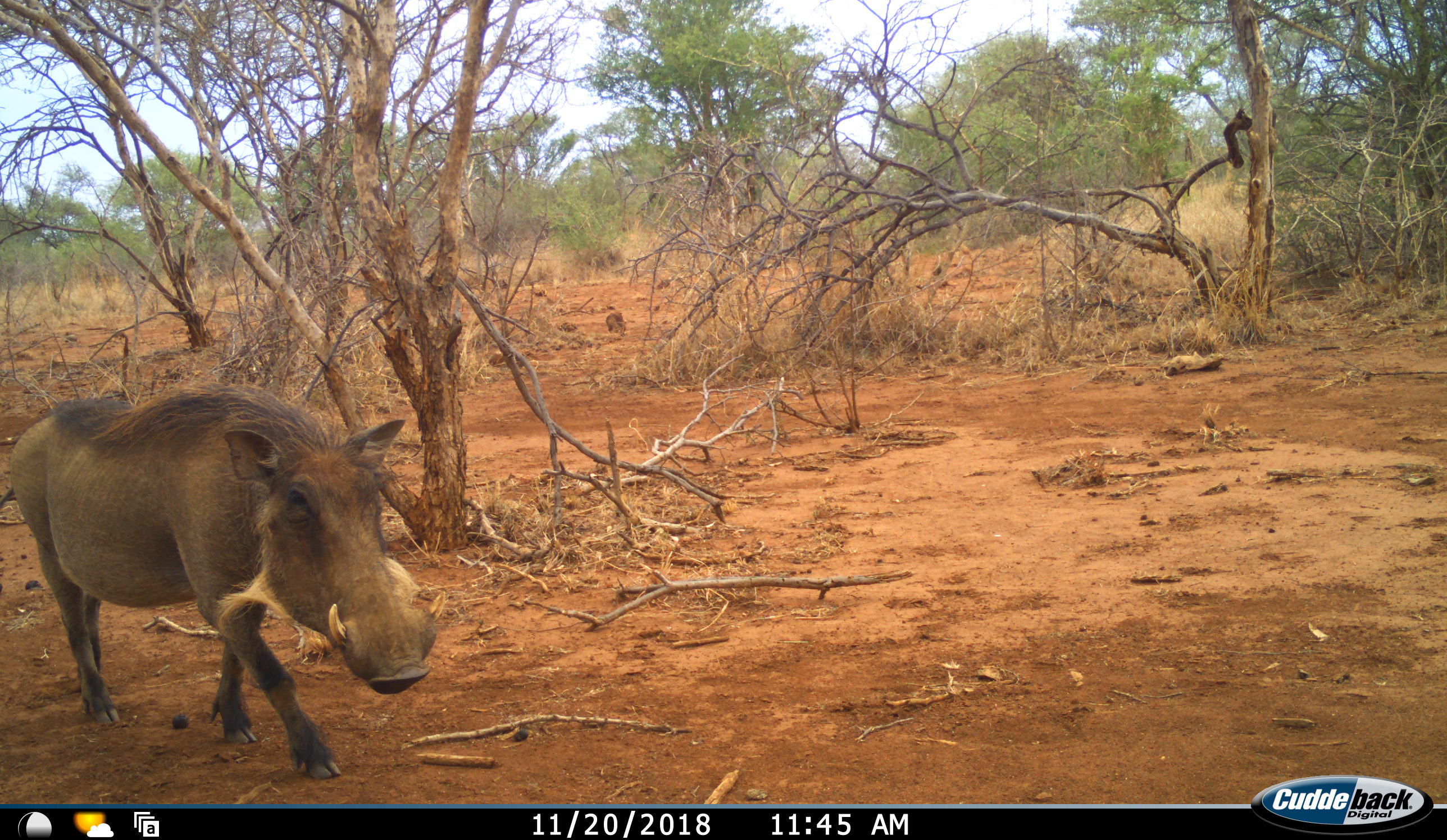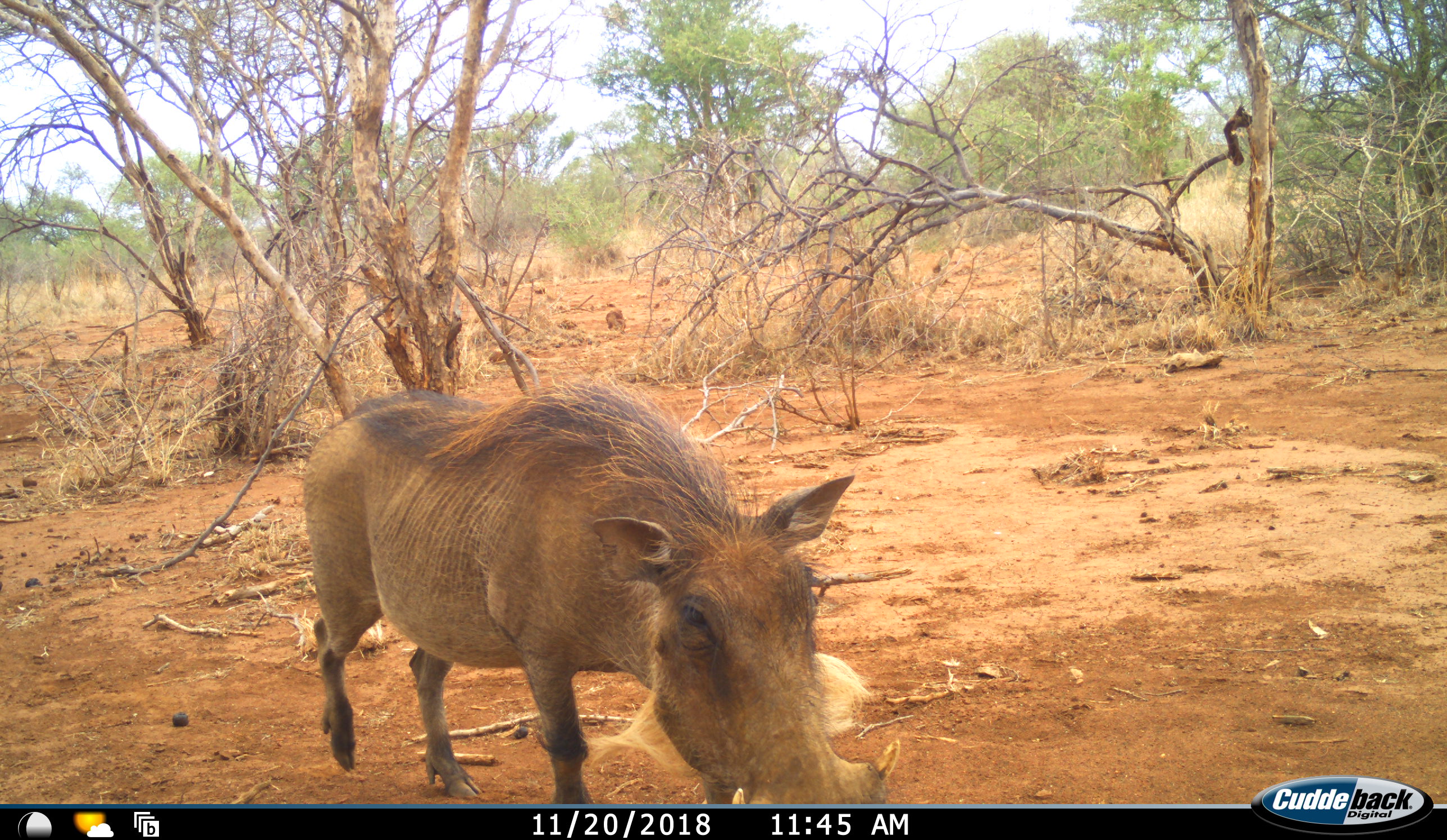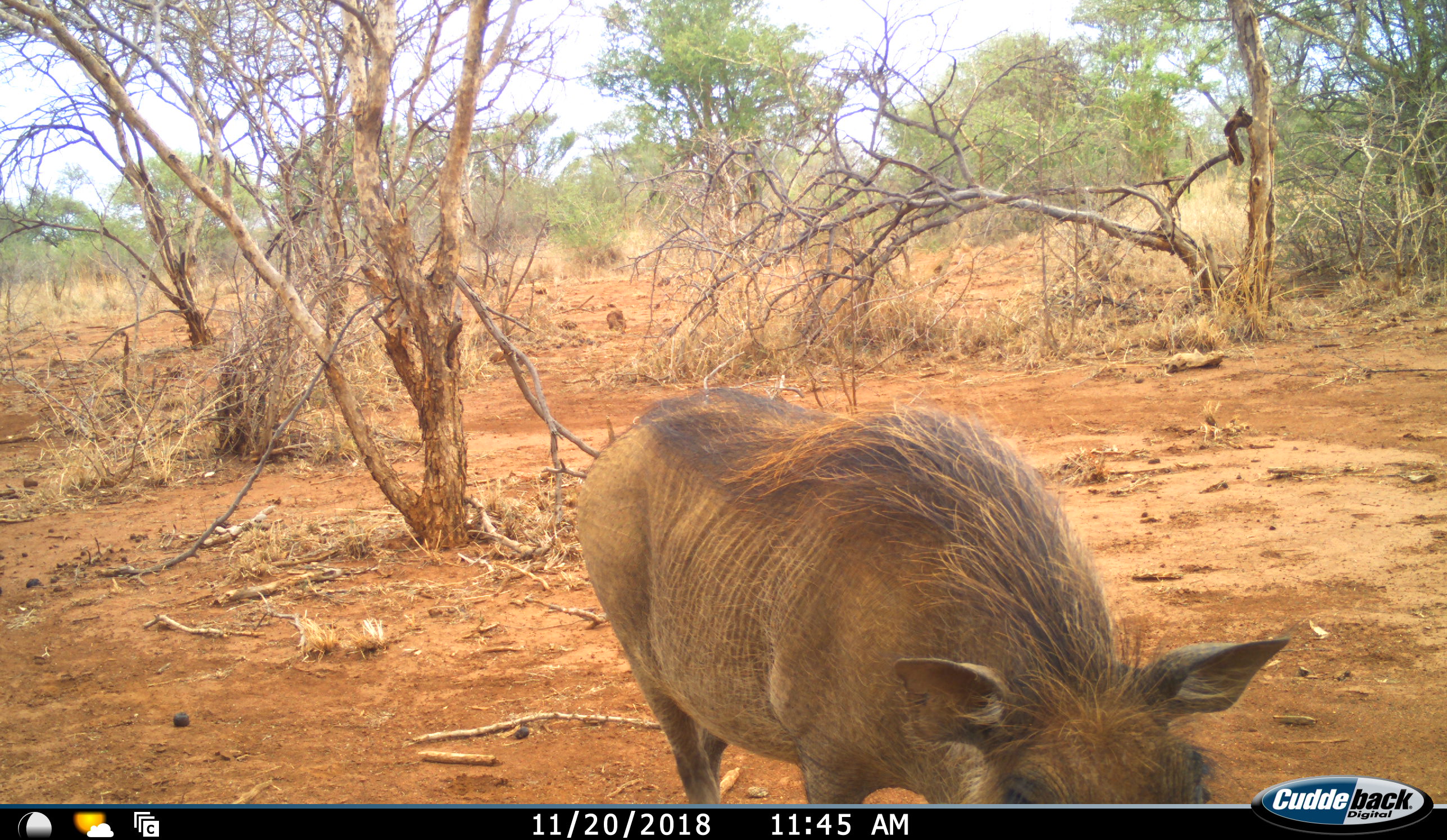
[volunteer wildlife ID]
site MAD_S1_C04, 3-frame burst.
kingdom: Animalia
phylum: Chordata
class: Mammalia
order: Artiodactyla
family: Suidae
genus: Phacochoerus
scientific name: Phacochoerus africanus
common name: warthog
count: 1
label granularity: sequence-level